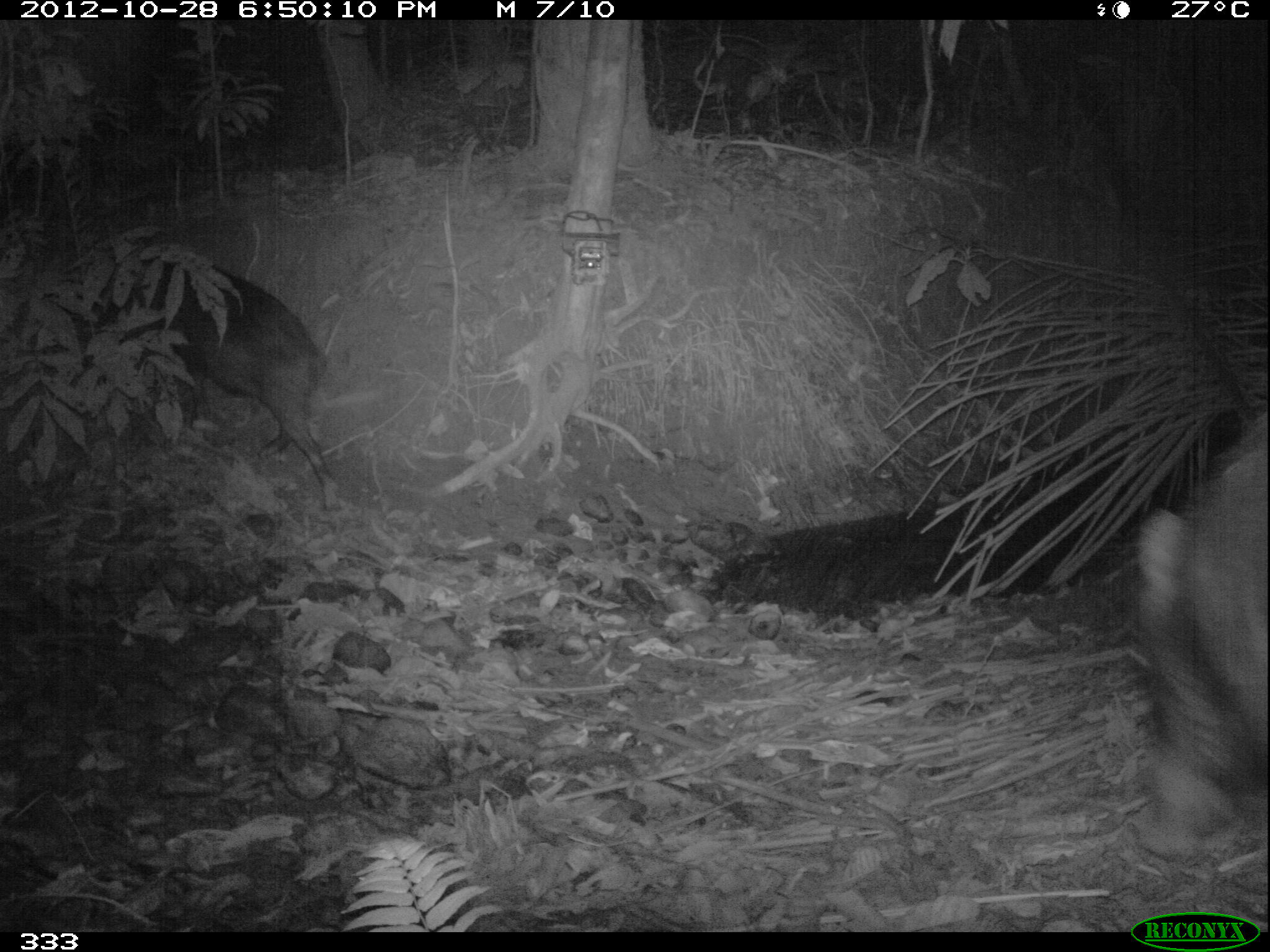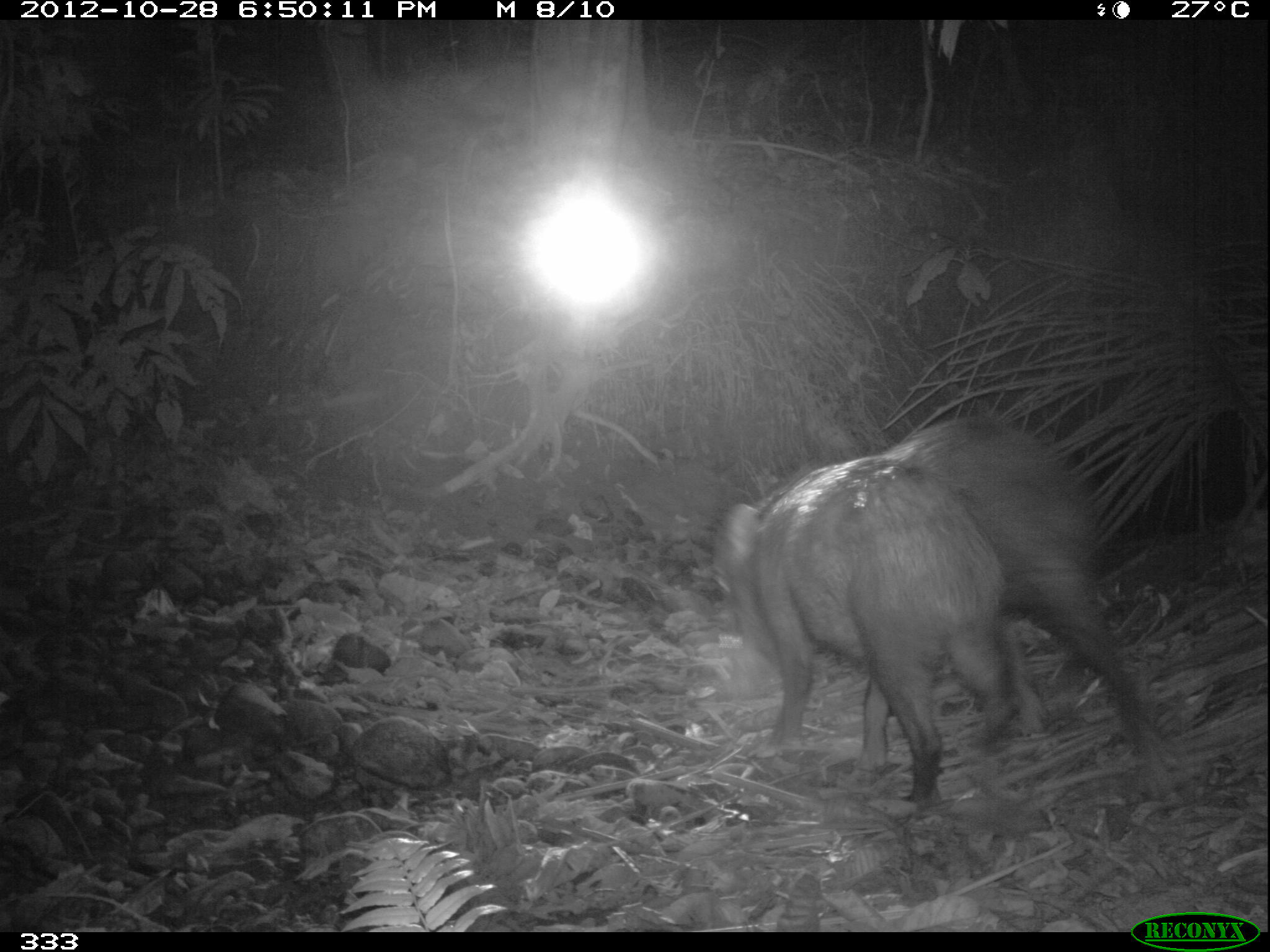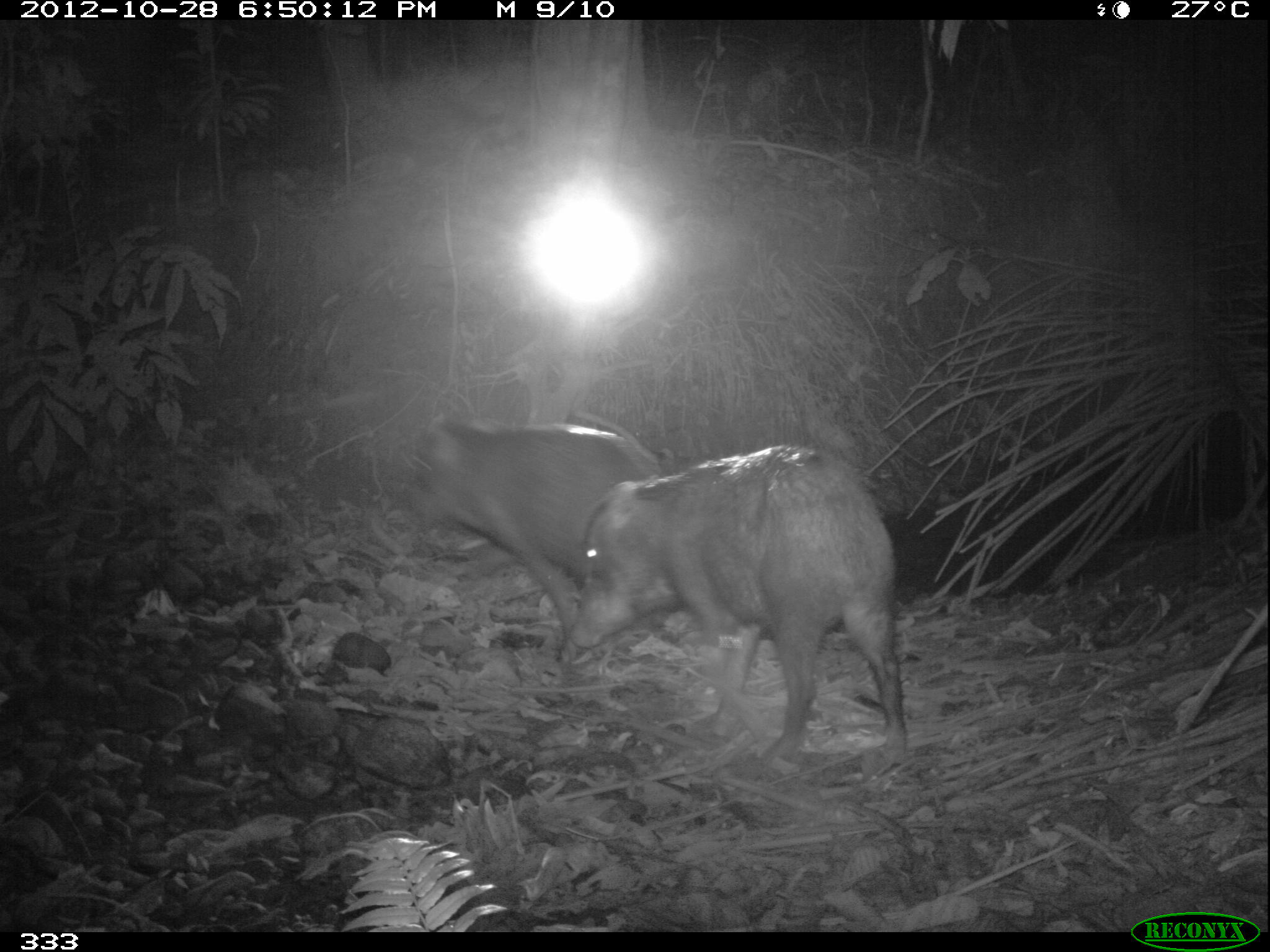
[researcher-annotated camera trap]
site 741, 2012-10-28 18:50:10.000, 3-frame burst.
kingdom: Animalia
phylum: Chordata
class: Mammalia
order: Artiodactyla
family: Tayassuidae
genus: Tayassu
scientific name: Tayassu pecari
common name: white-lipped peccary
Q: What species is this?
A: Tayassu pecari (white-lipped peccary).